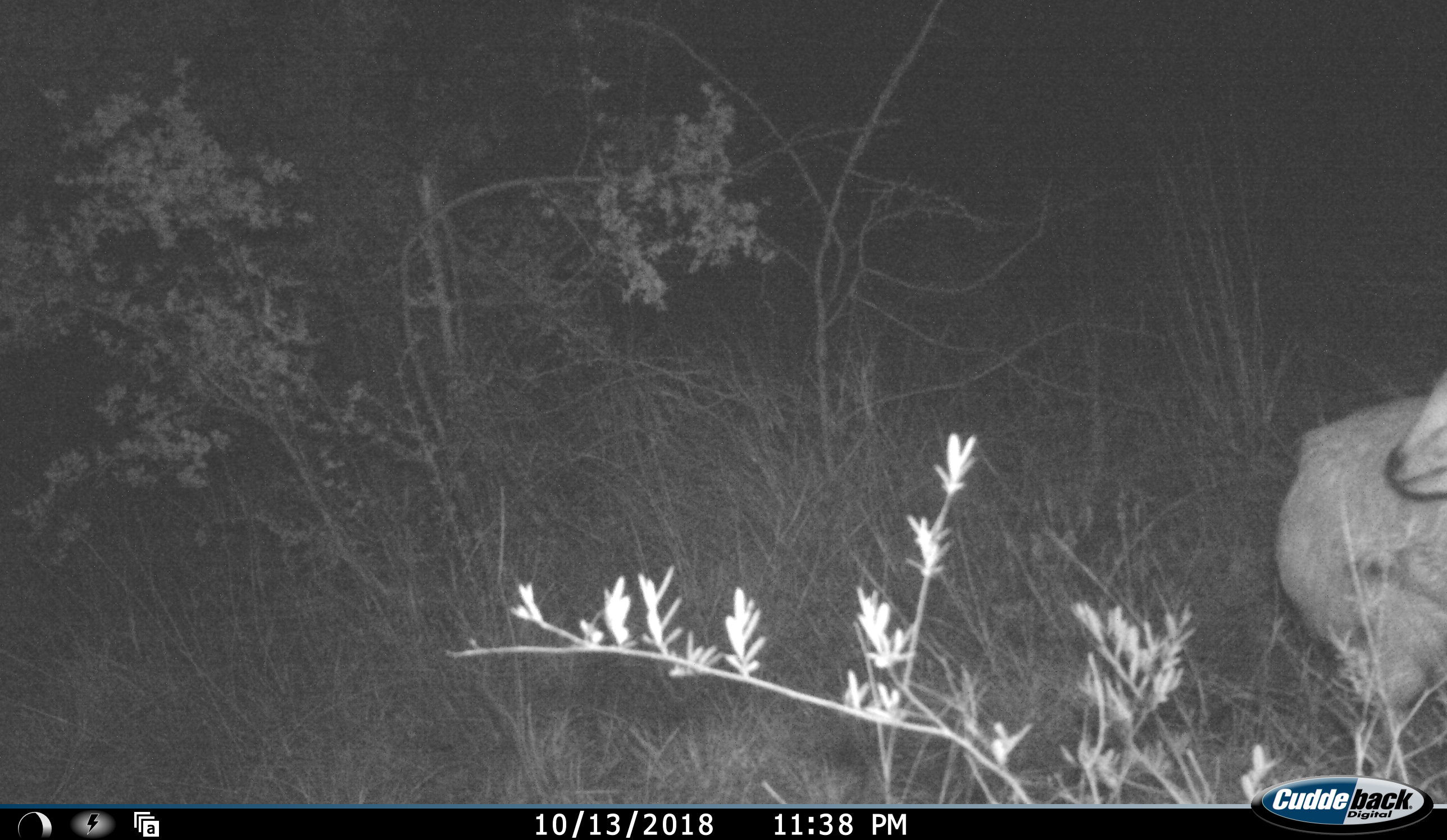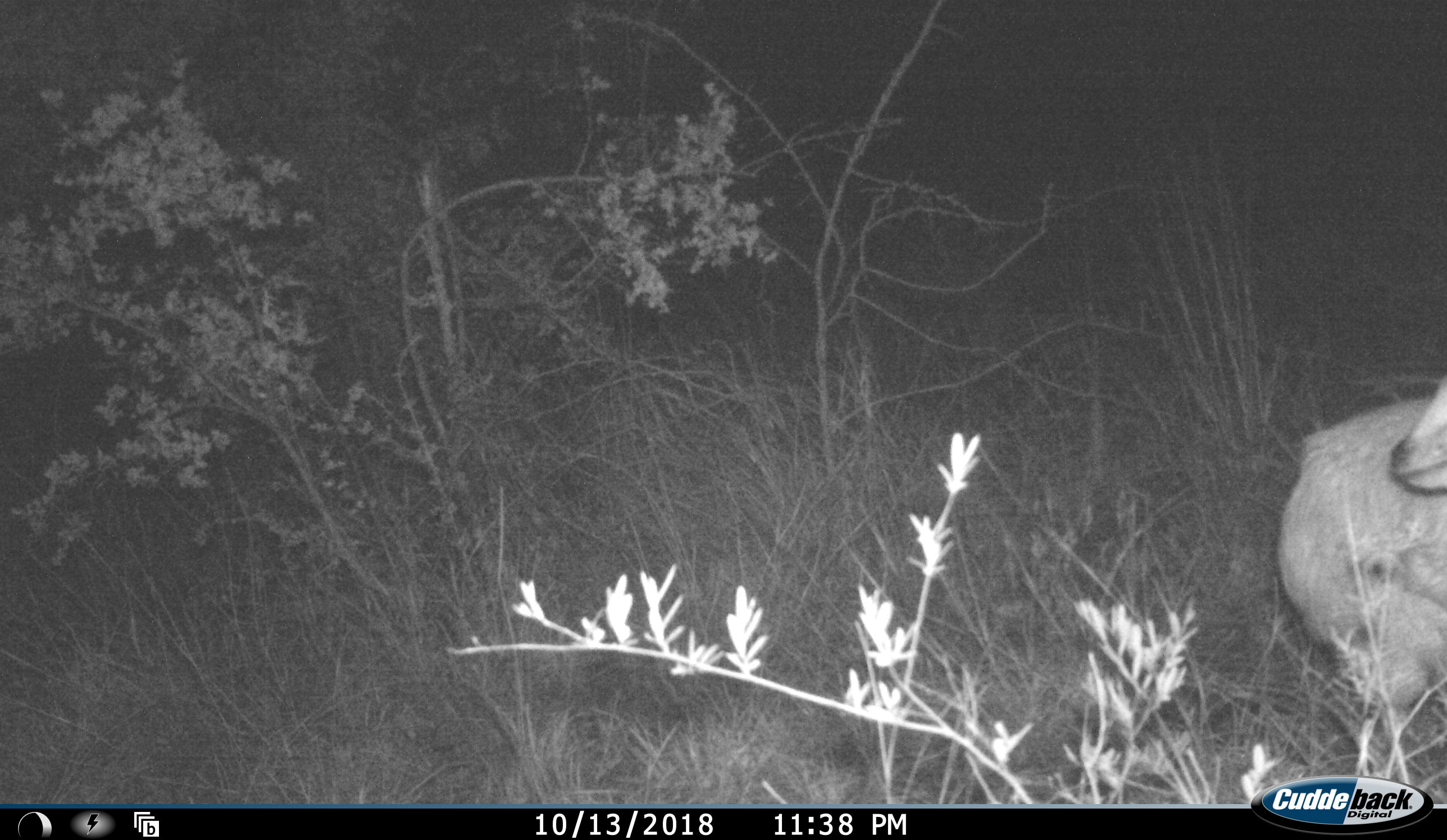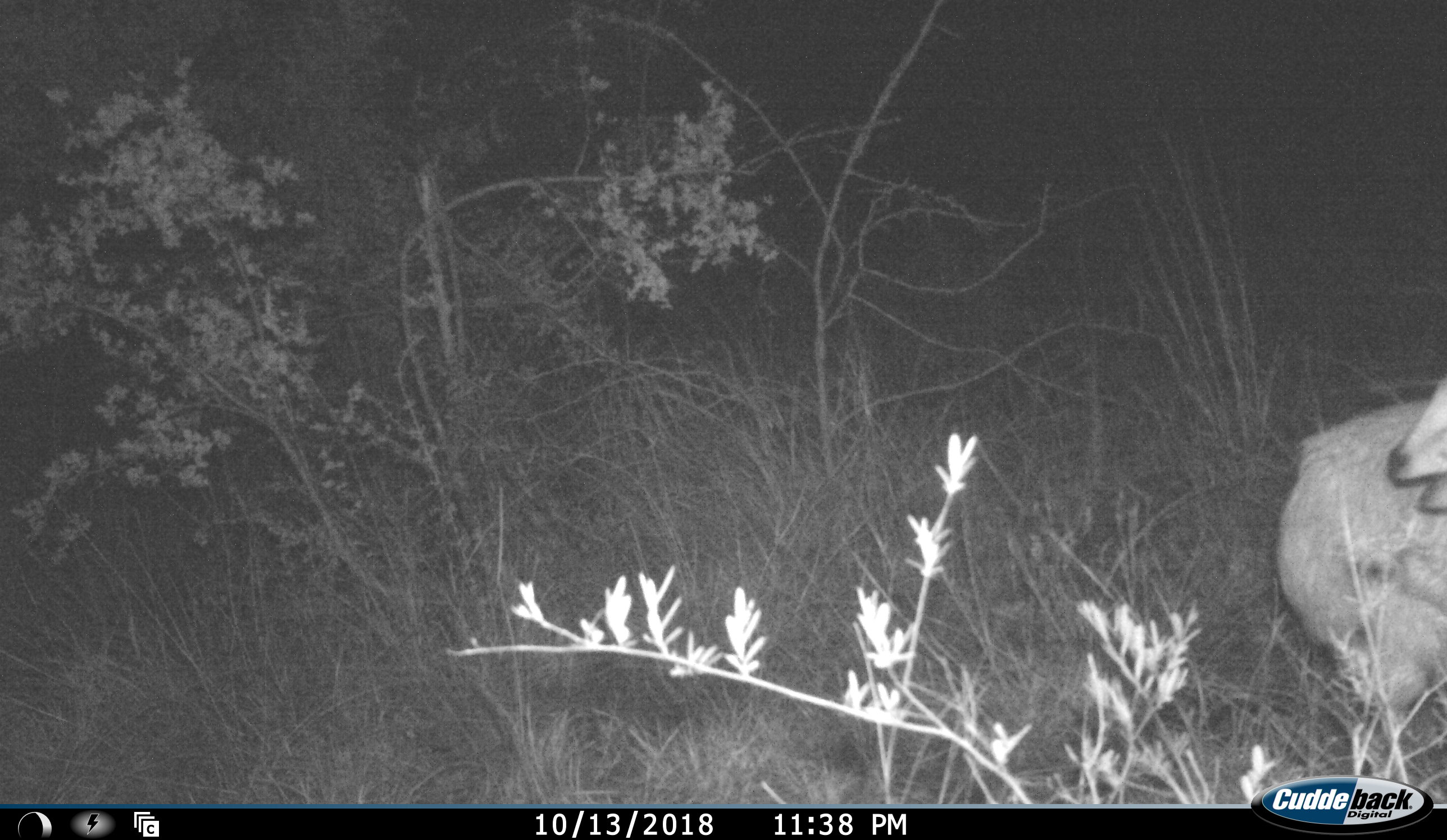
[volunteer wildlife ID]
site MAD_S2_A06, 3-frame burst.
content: unidentified animal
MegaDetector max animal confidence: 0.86